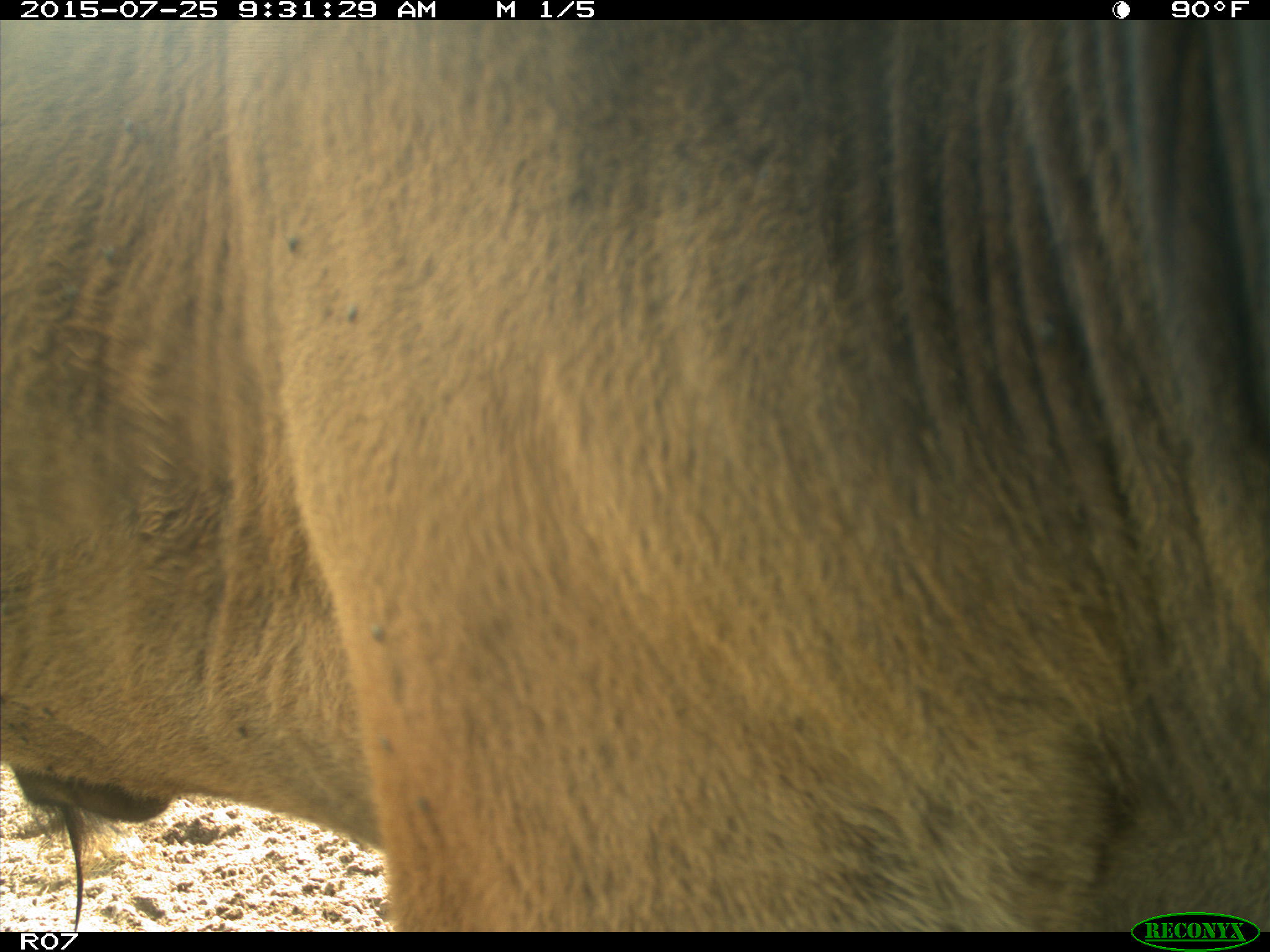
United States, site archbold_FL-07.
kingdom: Animalia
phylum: Chordata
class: Mammalia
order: Artiodactyla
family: Bovidae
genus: Bos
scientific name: Bos taurus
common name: domestic cow